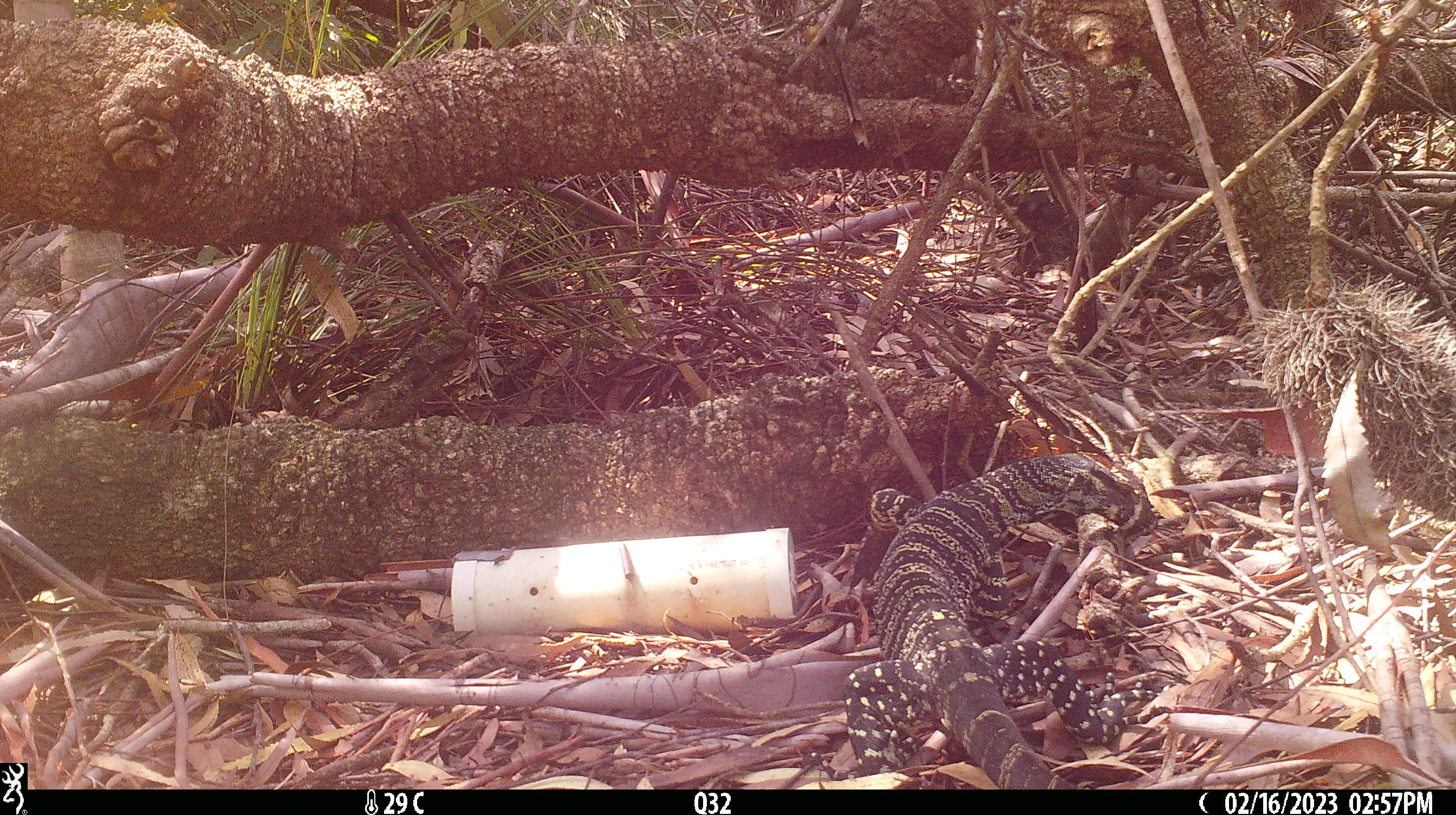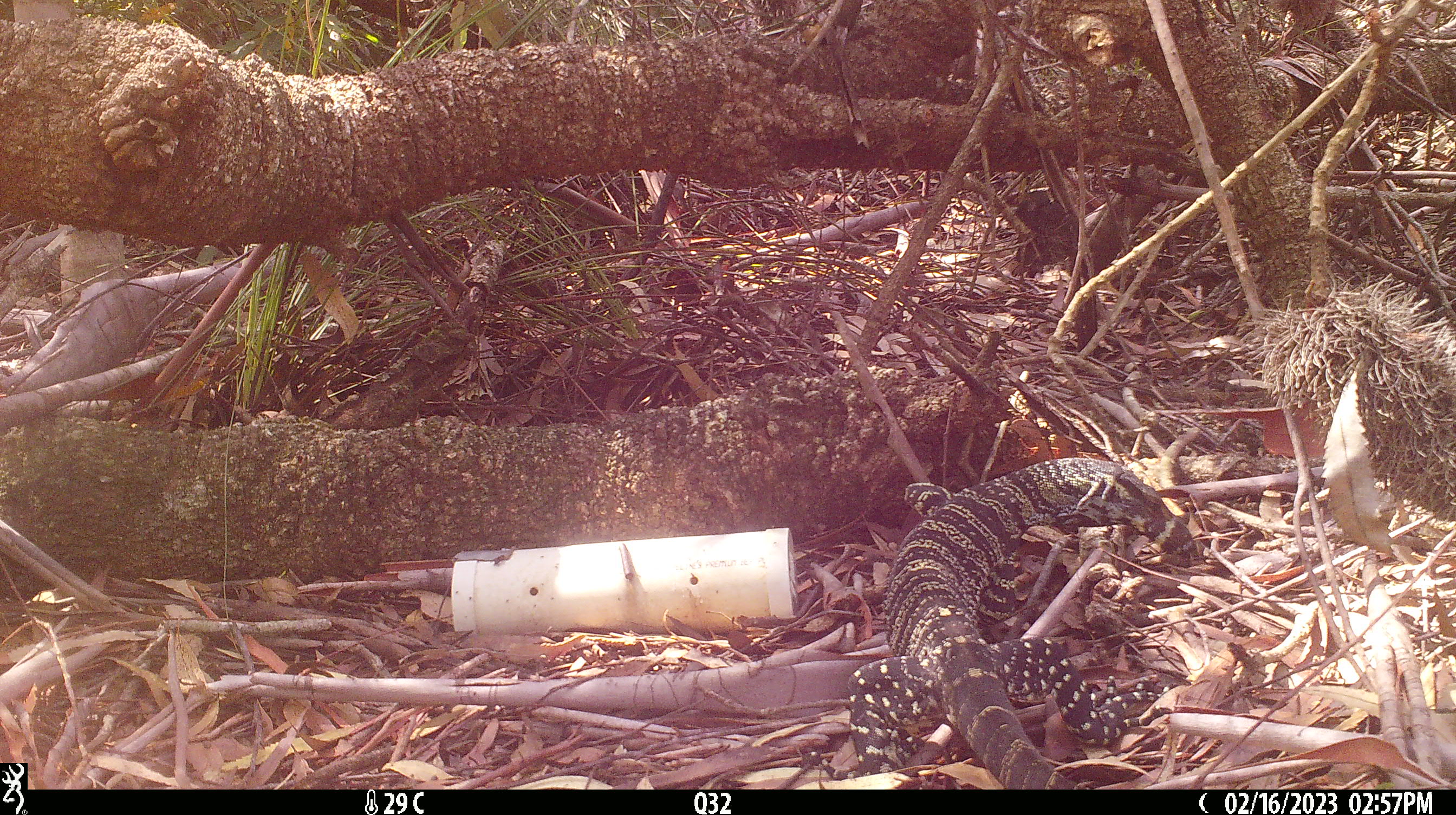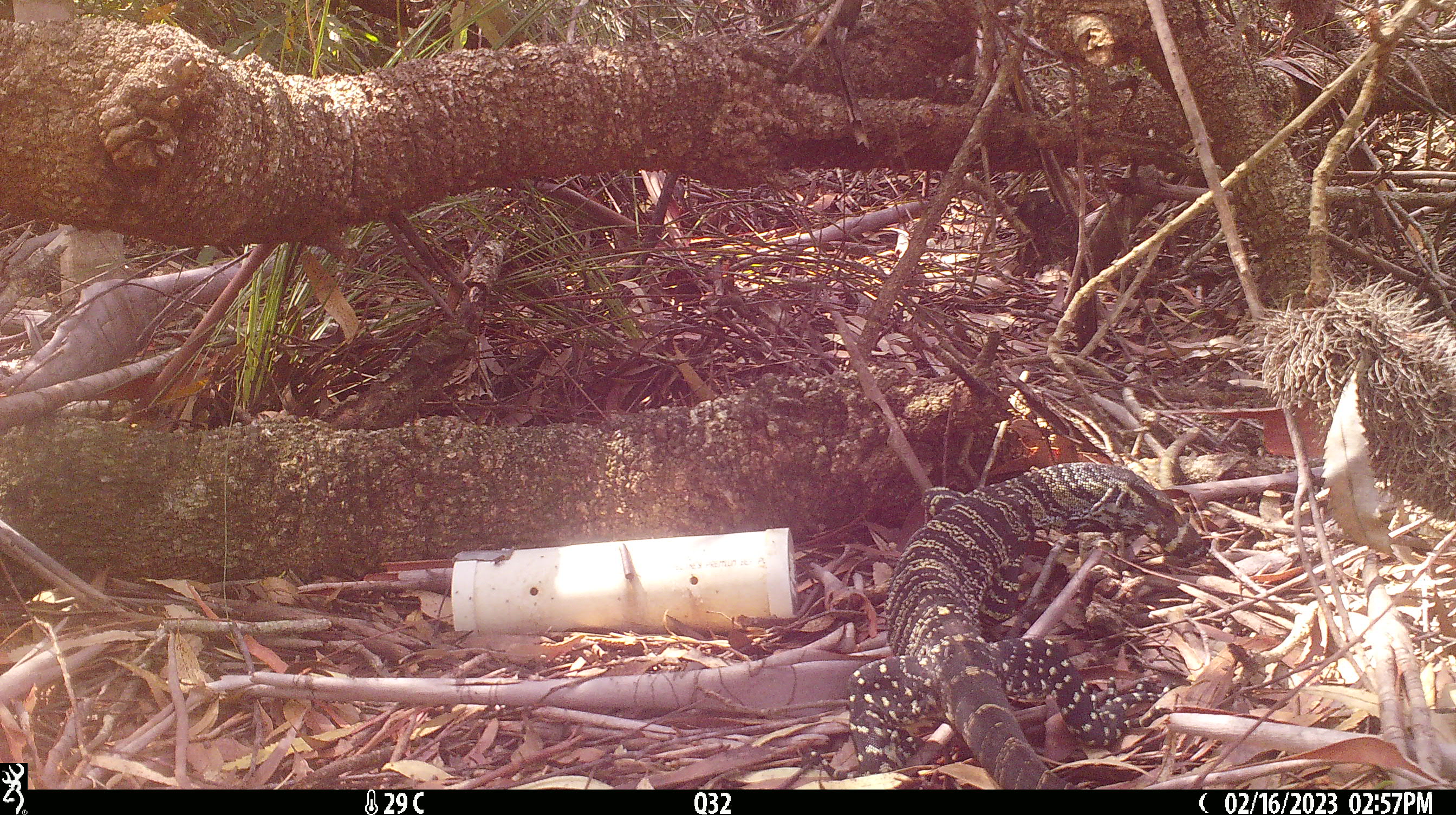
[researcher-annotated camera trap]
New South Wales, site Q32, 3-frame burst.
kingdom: Animalia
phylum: Chordata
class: Reptilia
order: Squamata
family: Varanidae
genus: Varanus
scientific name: Varanus varius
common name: lace monitor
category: goanna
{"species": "goanna (lace monitor) (Varanus varius)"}